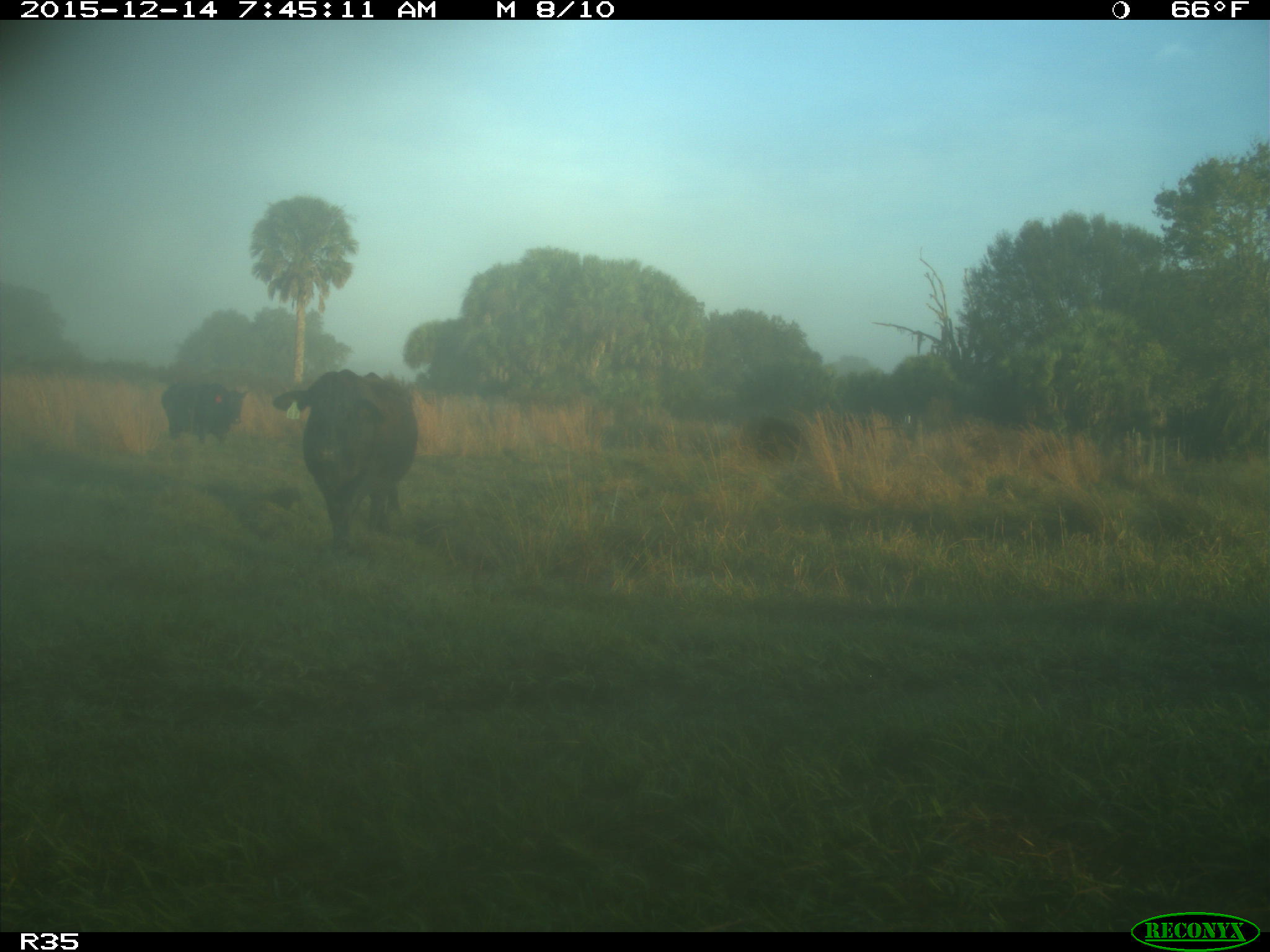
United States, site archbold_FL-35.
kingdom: Animalia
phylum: Chordata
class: Mammalia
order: Artiodactyla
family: Bovidae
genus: Bos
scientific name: Bos taurus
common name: domestic cow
Bos taurus (domestic cow).